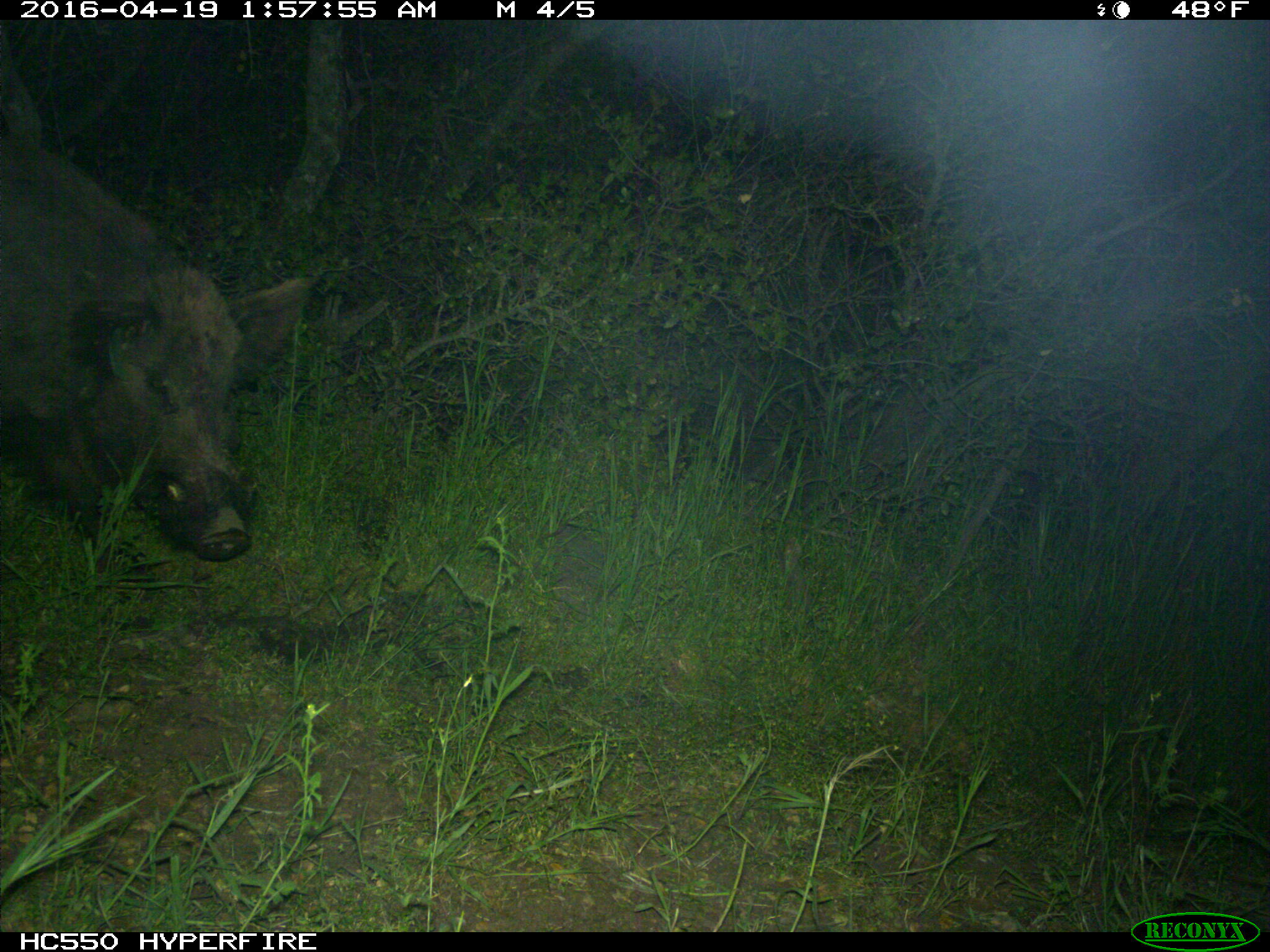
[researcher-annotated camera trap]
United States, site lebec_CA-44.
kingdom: Animalia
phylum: Chordata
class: Mammalia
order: Artiodactyla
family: Suidae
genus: Sus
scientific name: Sus scrofa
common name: wild boar